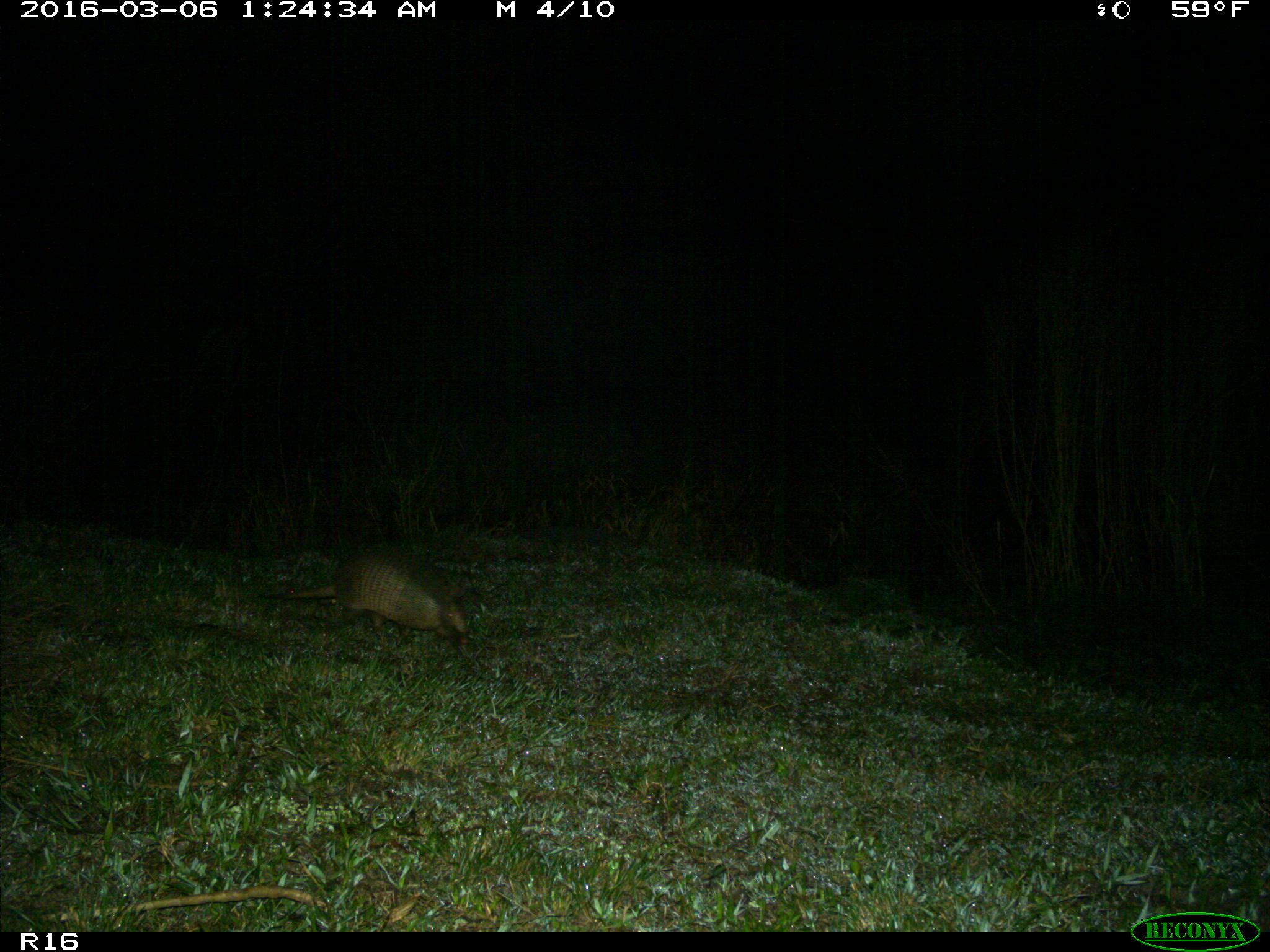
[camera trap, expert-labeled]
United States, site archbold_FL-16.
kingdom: Animalia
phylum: Chordata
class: Mammalia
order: Cingulata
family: Dasypodidae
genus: Dasypus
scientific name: Dasypus novemcinctus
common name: nine-banded armadillo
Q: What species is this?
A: Dasypus novemcinctus (nine-banded armadillo).